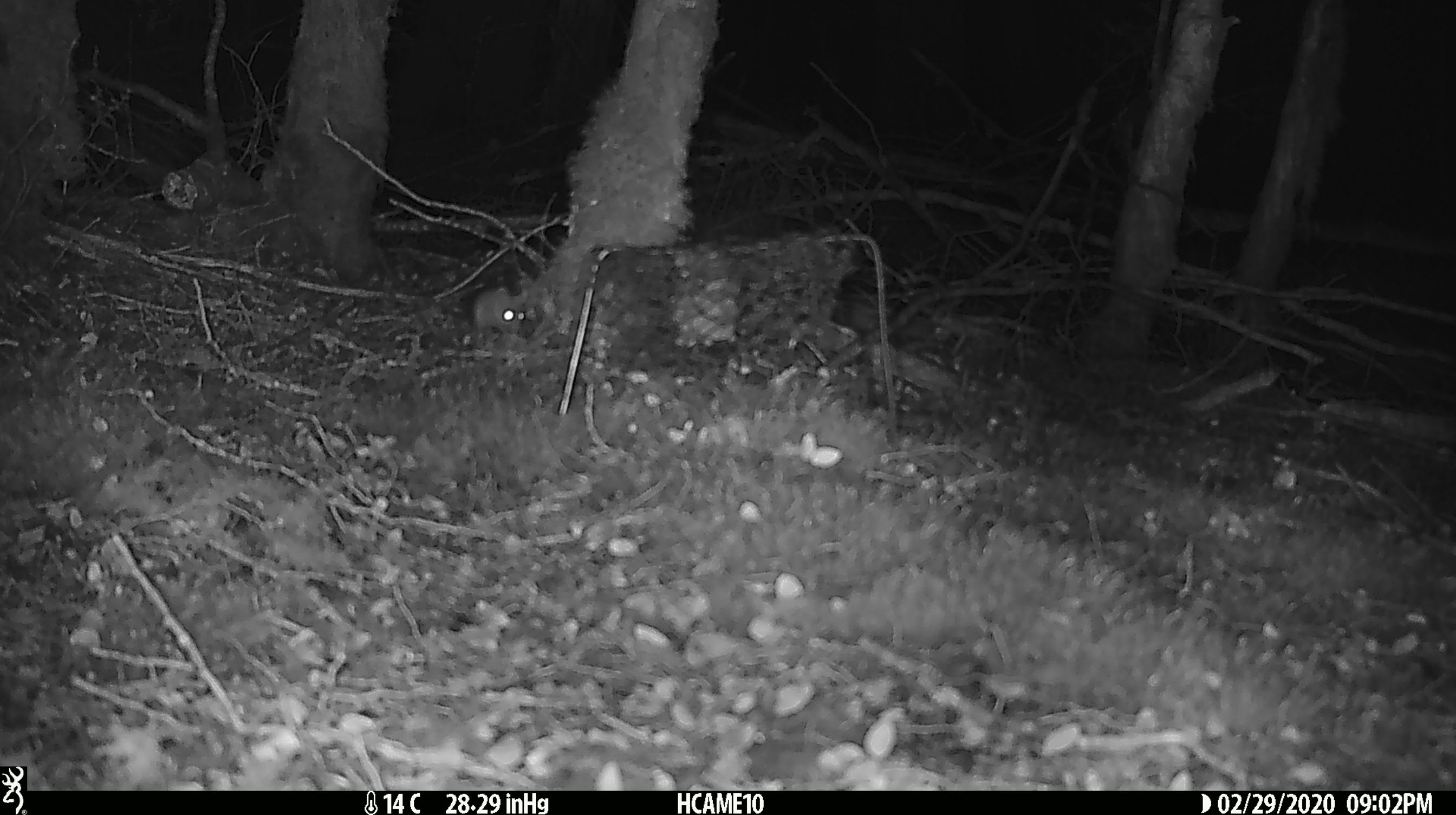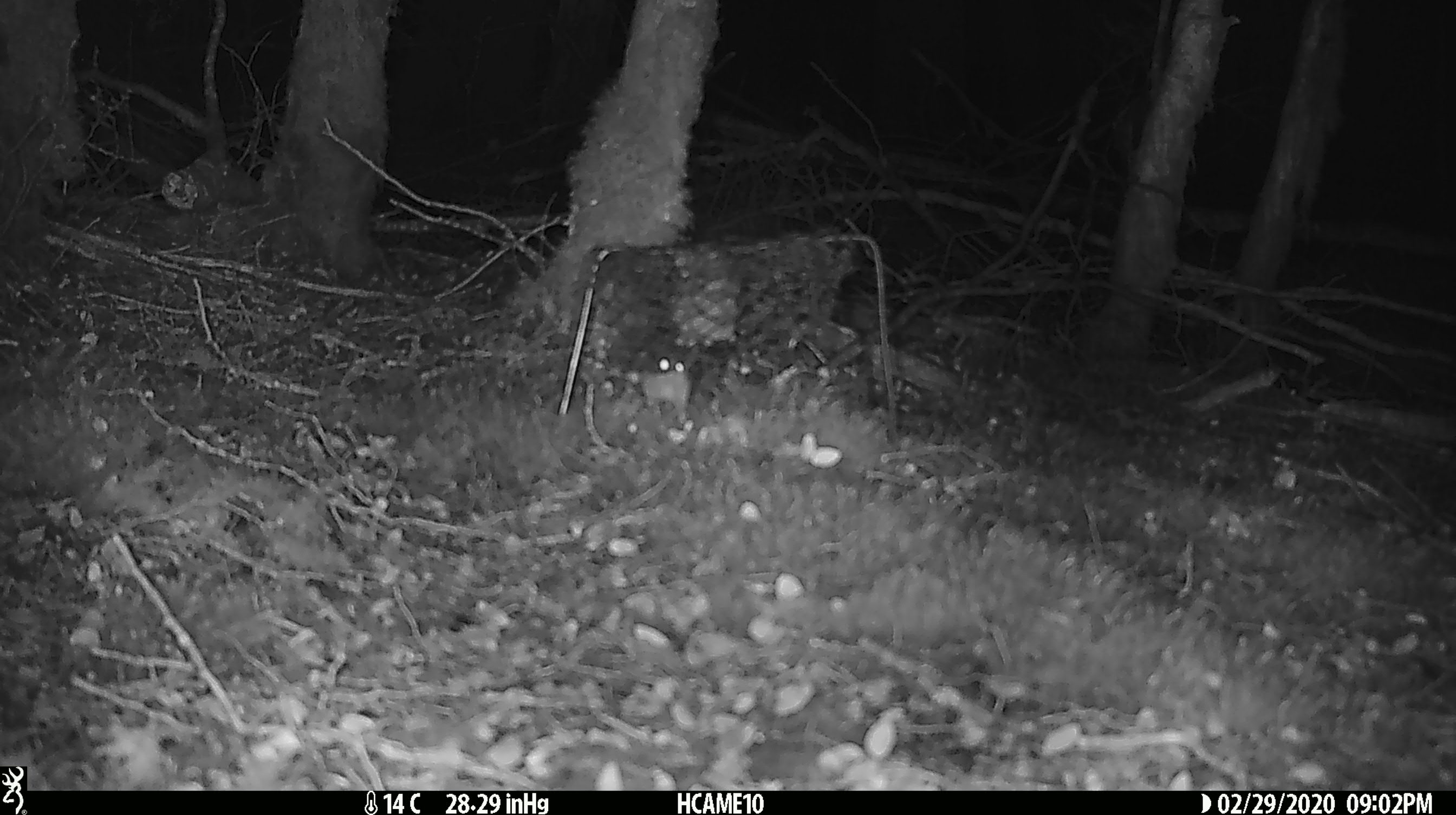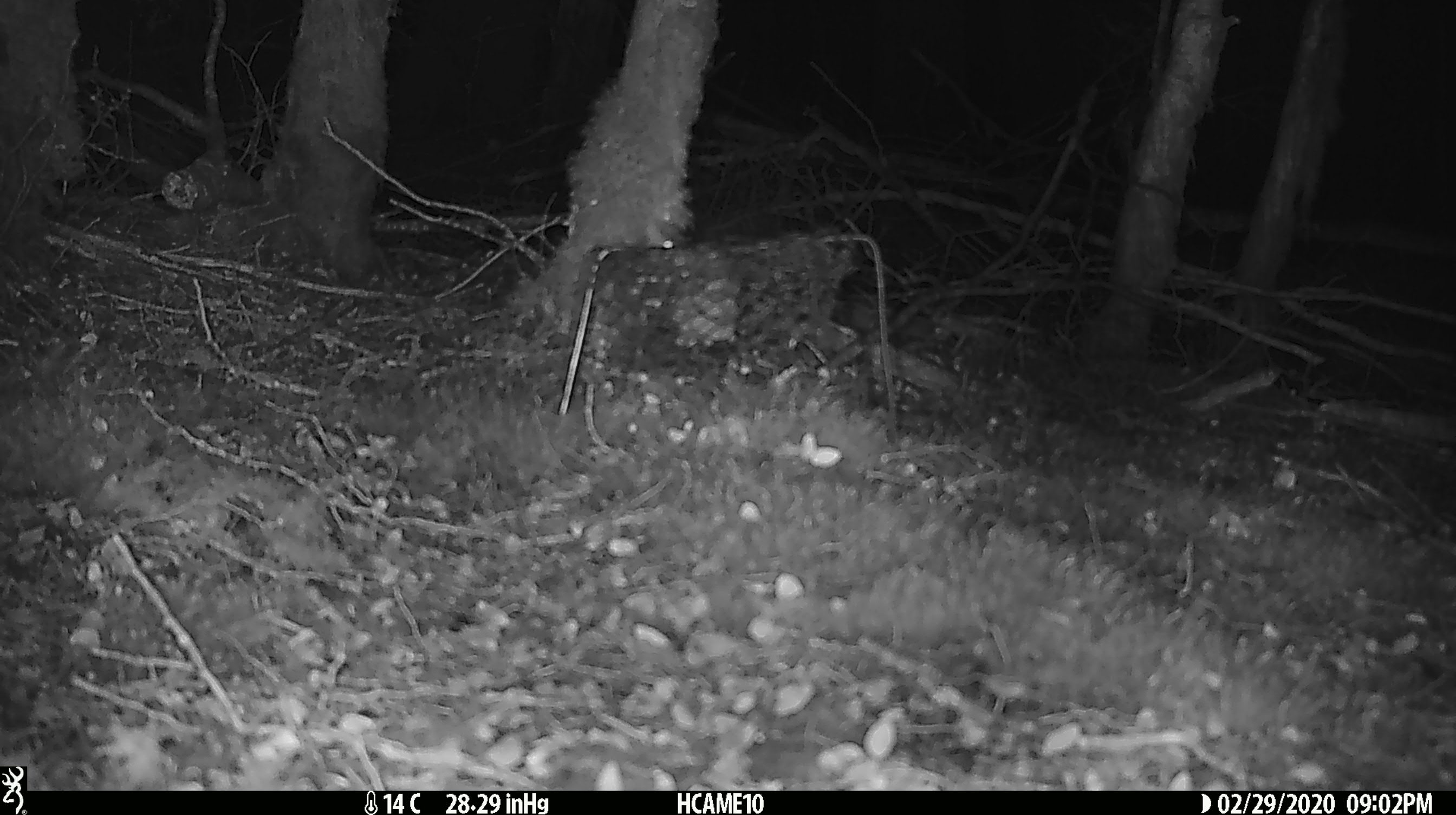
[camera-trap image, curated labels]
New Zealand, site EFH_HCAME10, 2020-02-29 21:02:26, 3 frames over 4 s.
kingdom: Animalia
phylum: Chordata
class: Mammalia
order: Rodentia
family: Muridae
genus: Mus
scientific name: Mus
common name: mouse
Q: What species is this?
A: Mouse (Mus).